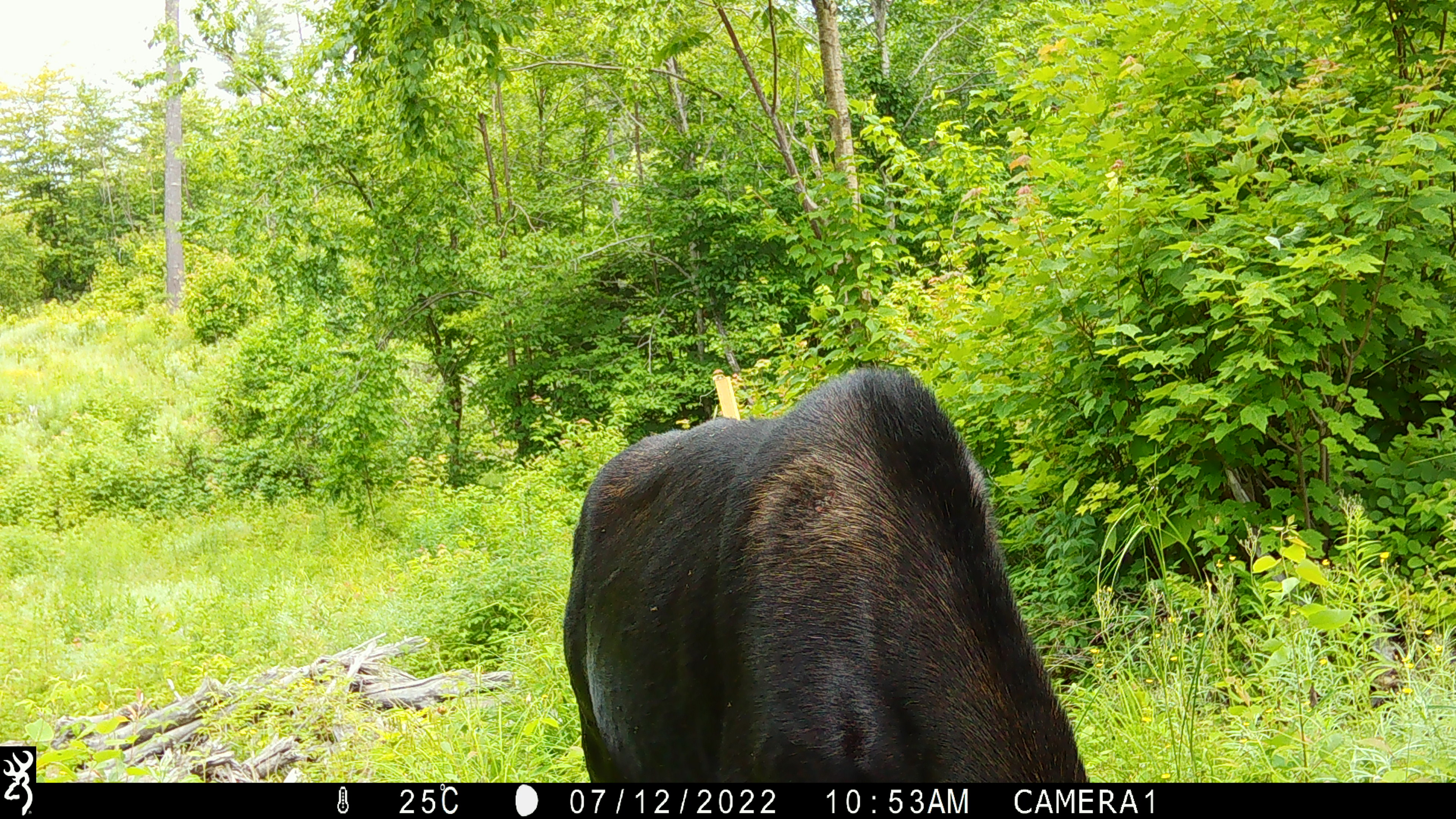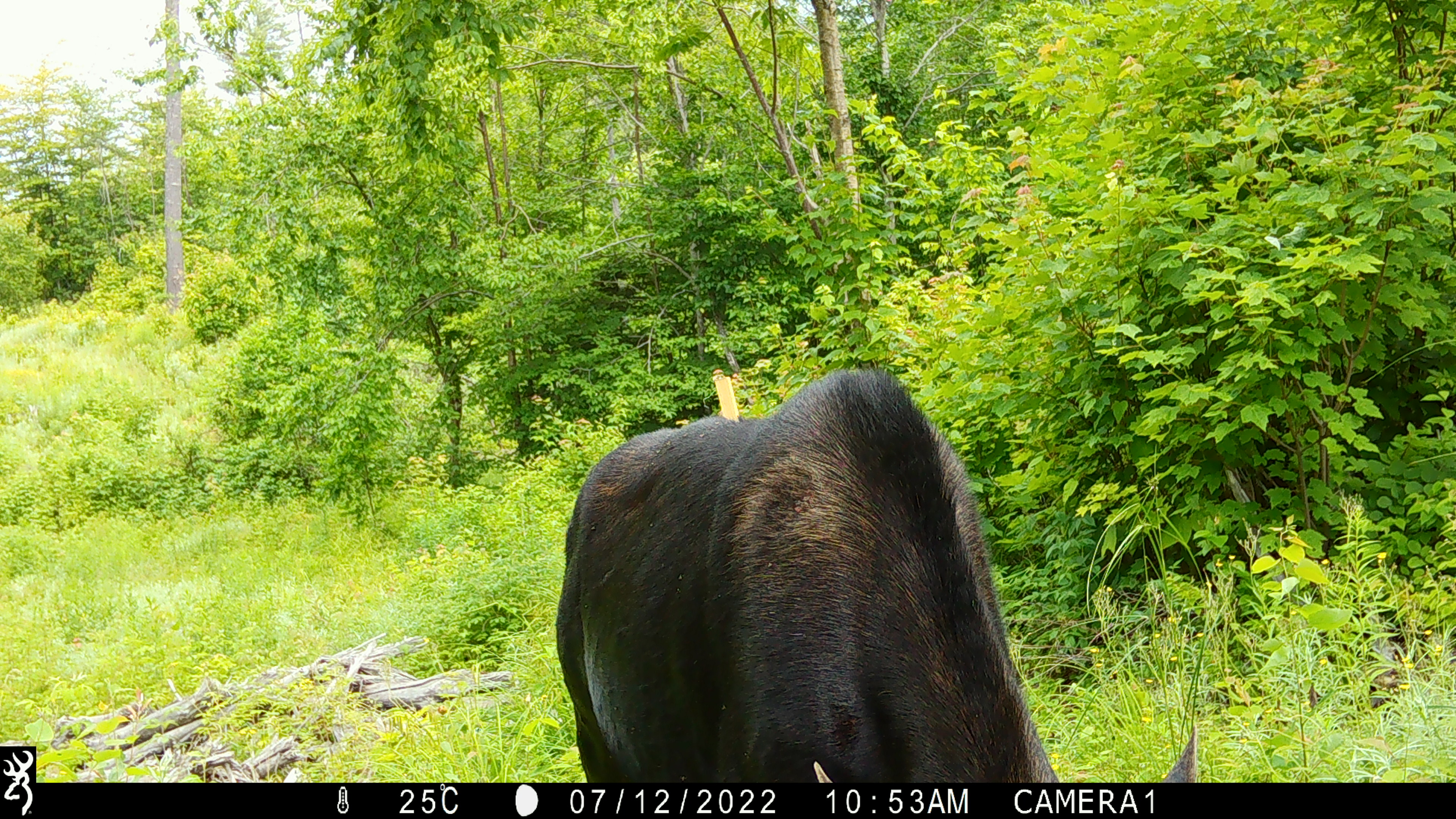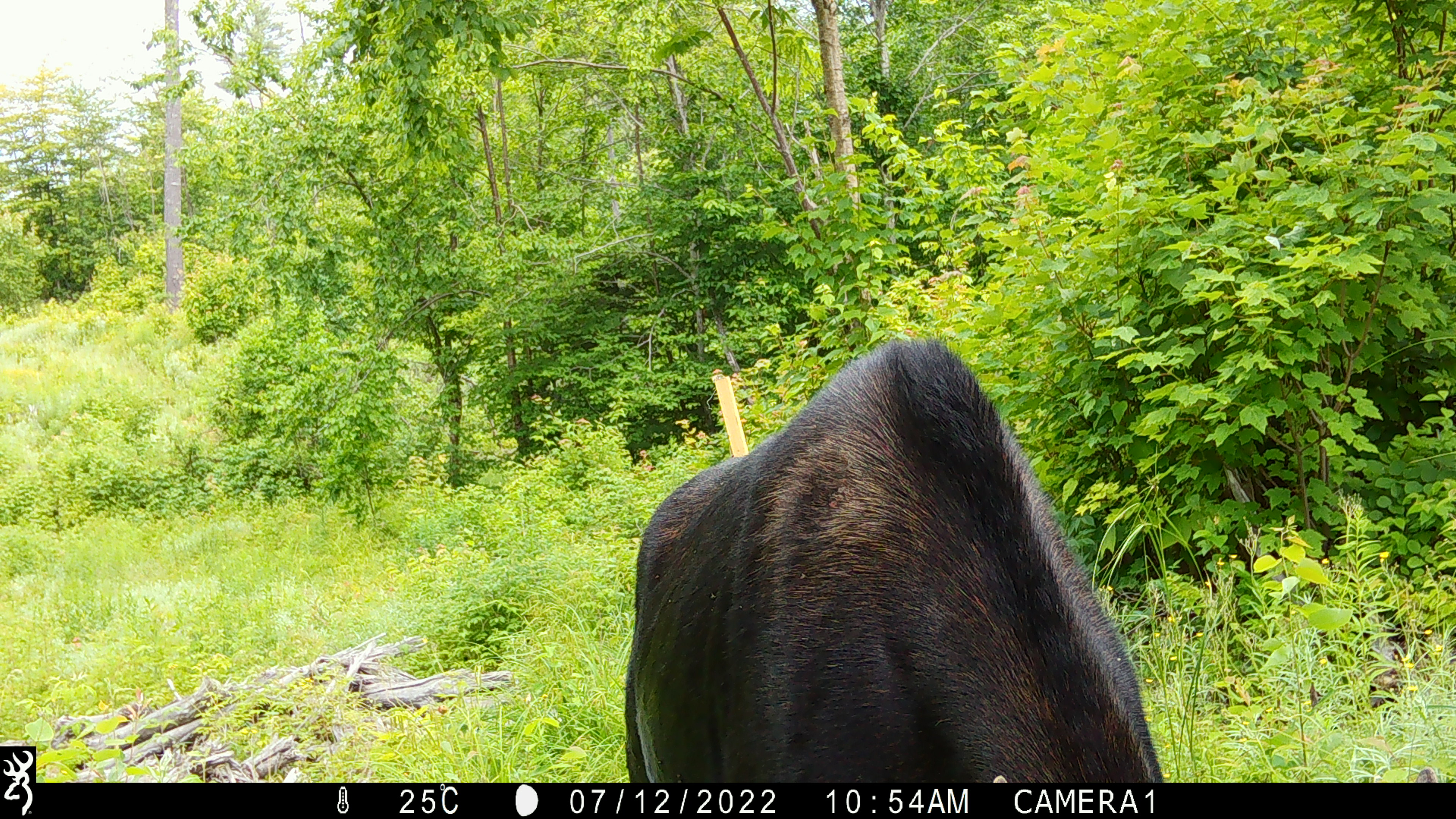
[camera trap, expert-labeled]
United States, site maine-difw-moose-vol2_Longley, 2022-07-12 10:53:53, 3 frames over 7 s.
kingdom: Animalia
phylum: Chordata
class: Mammalia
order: Artiodactyla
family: Cervidae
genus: Alces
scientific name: Alces alces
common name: moose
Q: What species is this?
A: Moose (Alces alces).